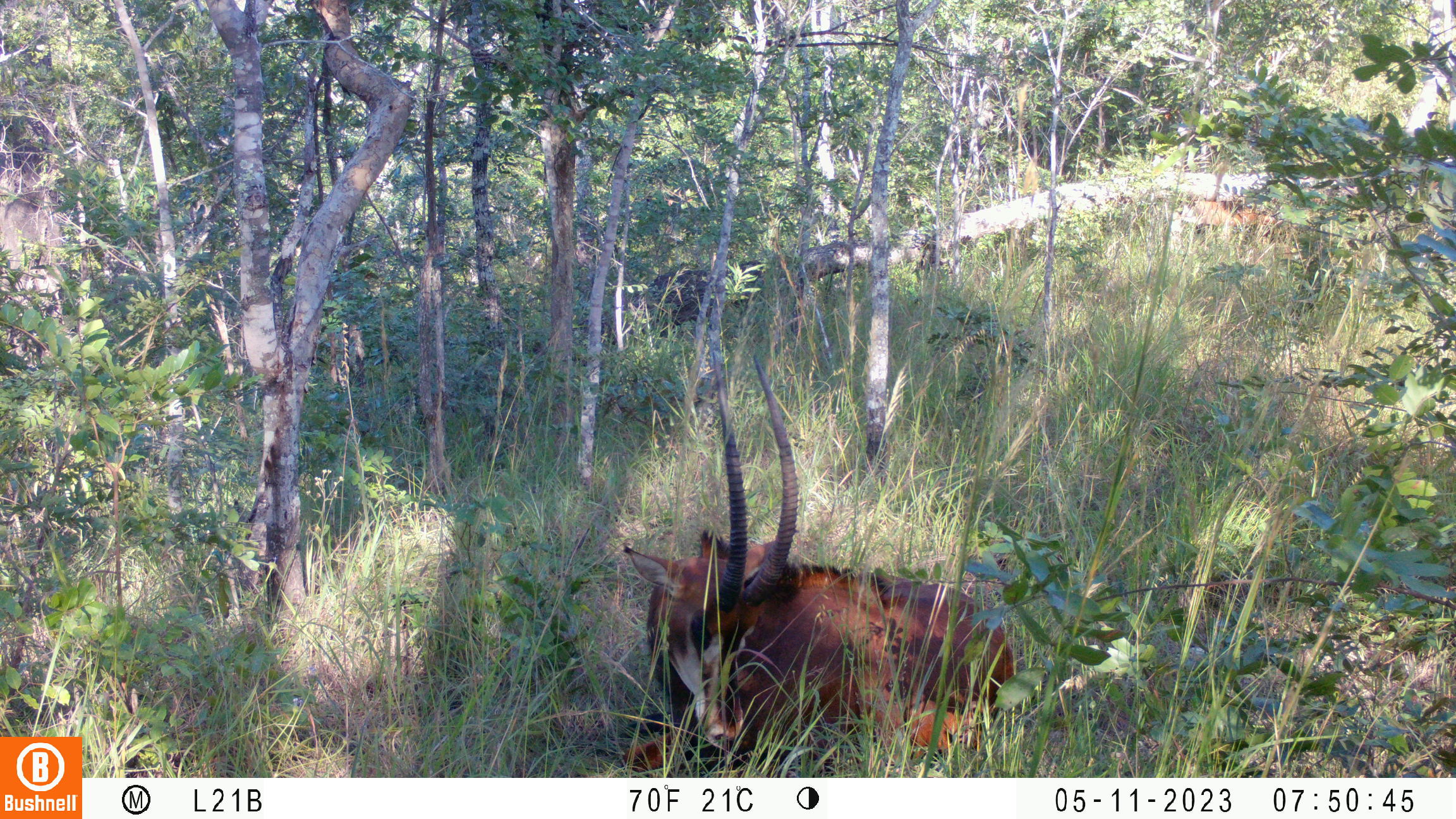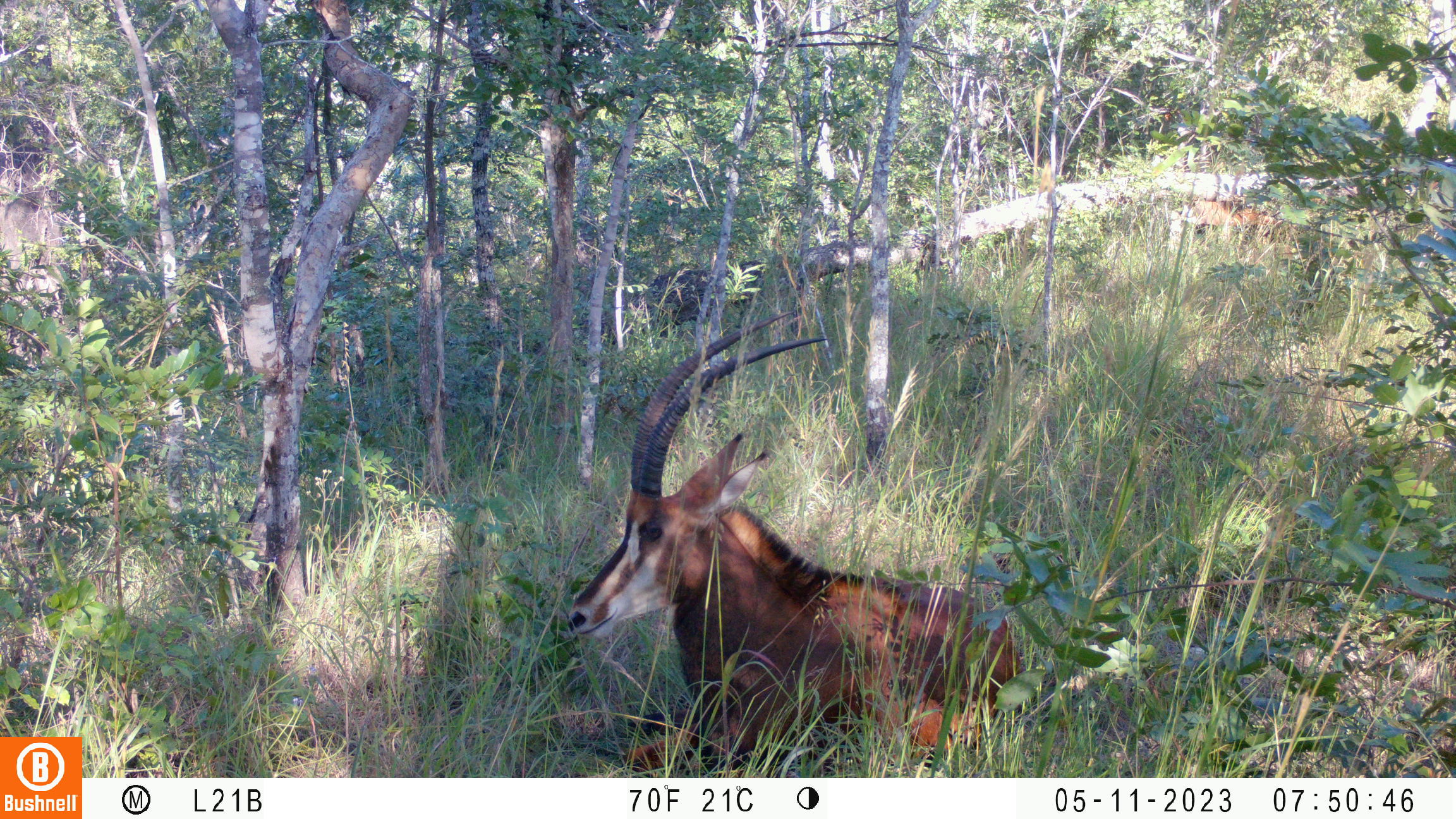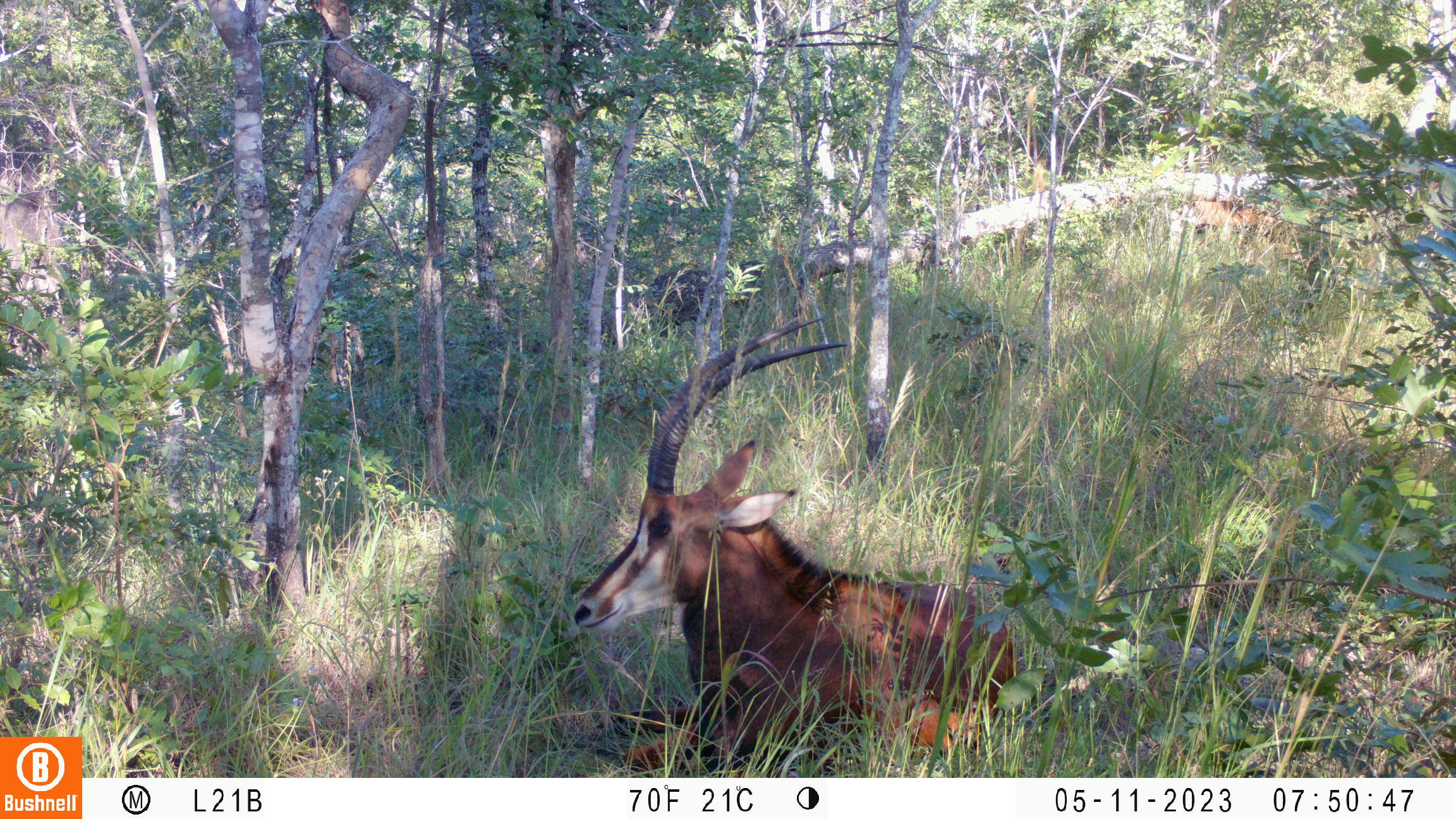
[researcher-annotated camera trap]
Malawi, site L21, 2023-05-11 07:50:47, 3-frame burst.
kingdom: Animalia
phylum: Chordata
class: Mammalia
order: Artiodactyla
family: Bovidae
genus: Hippotragus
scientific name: Hippotragus niger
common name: sable antelope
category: sable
Sable (sable antelope) (Hippotragus niger), count 2.